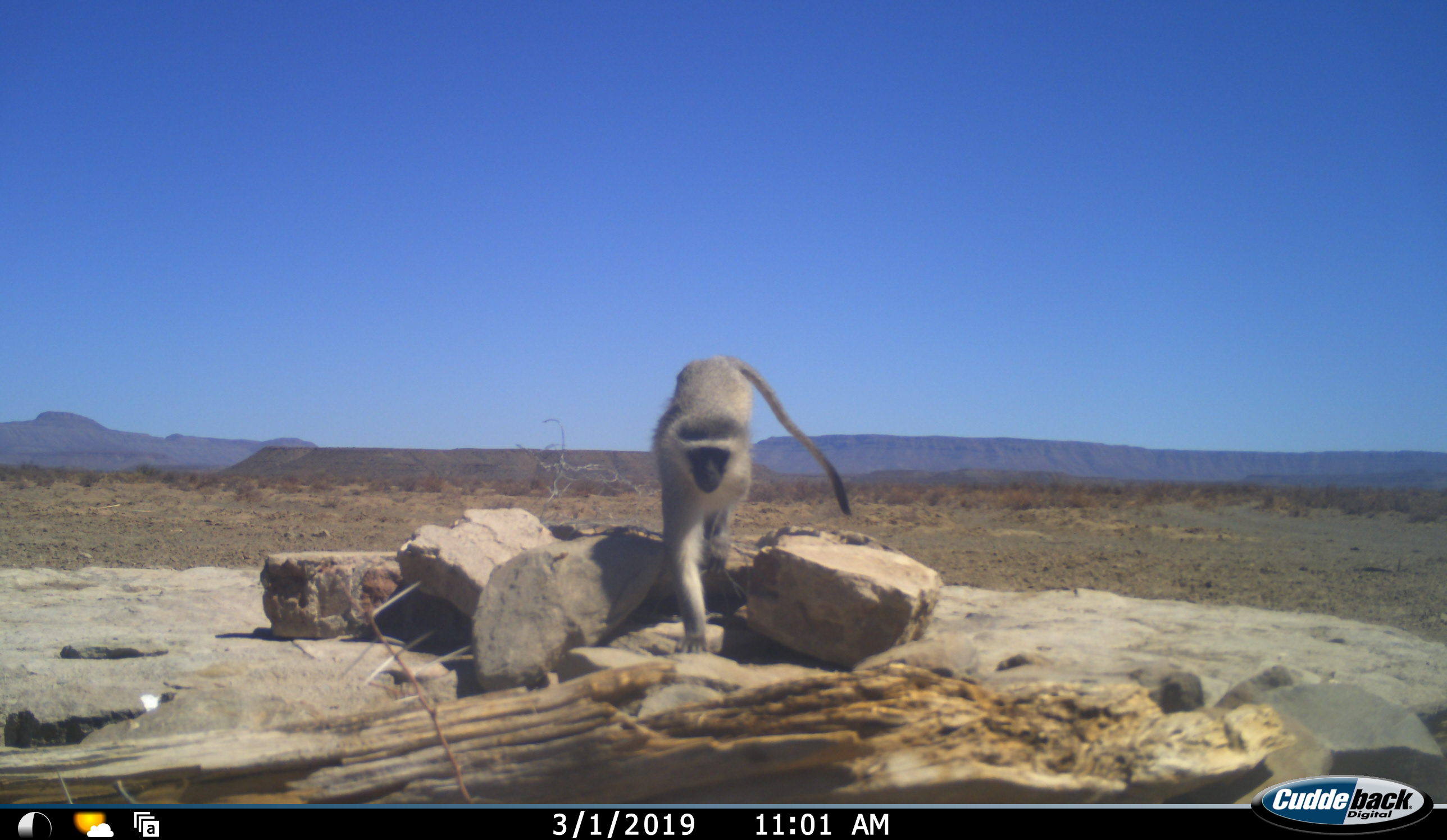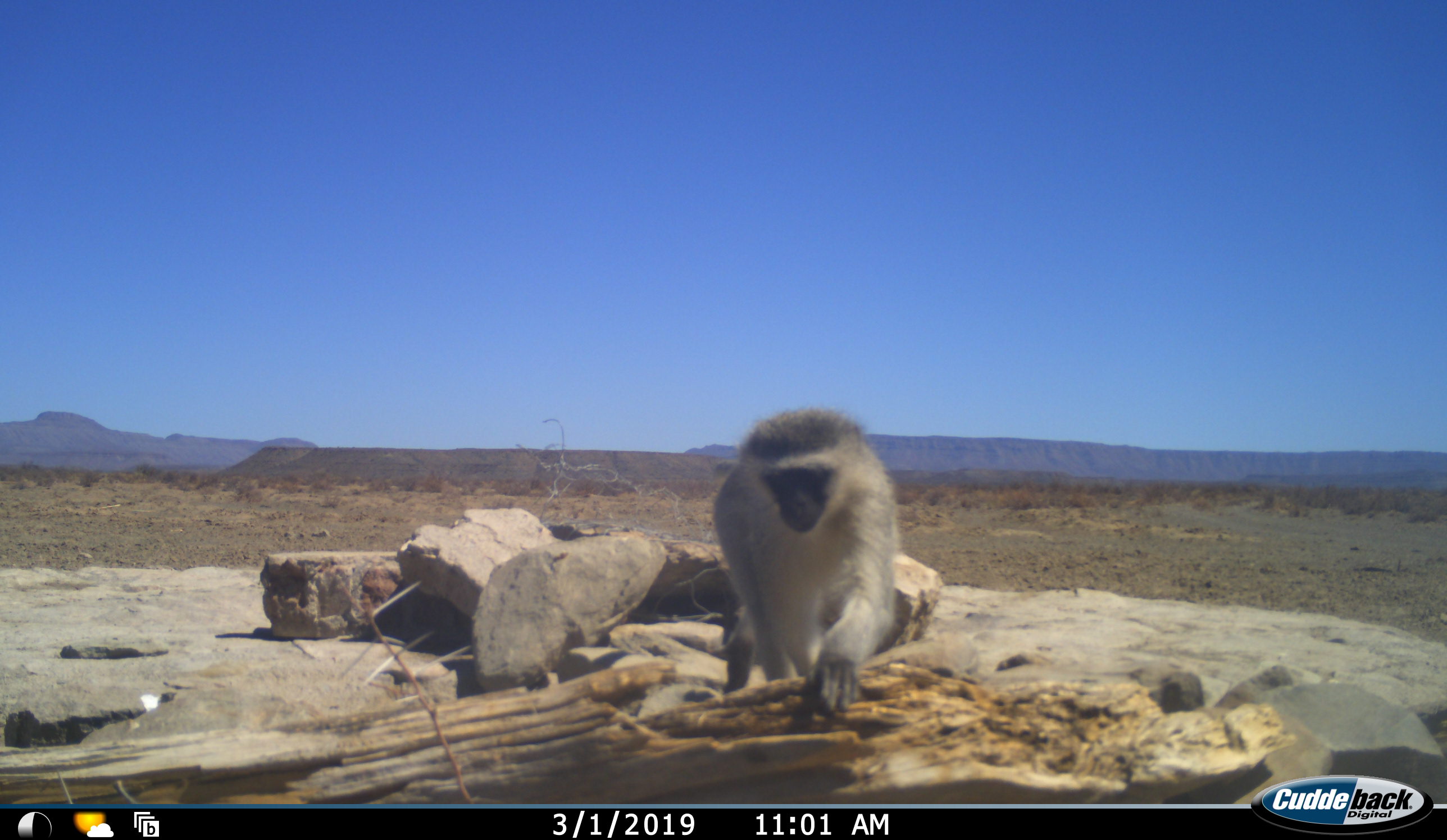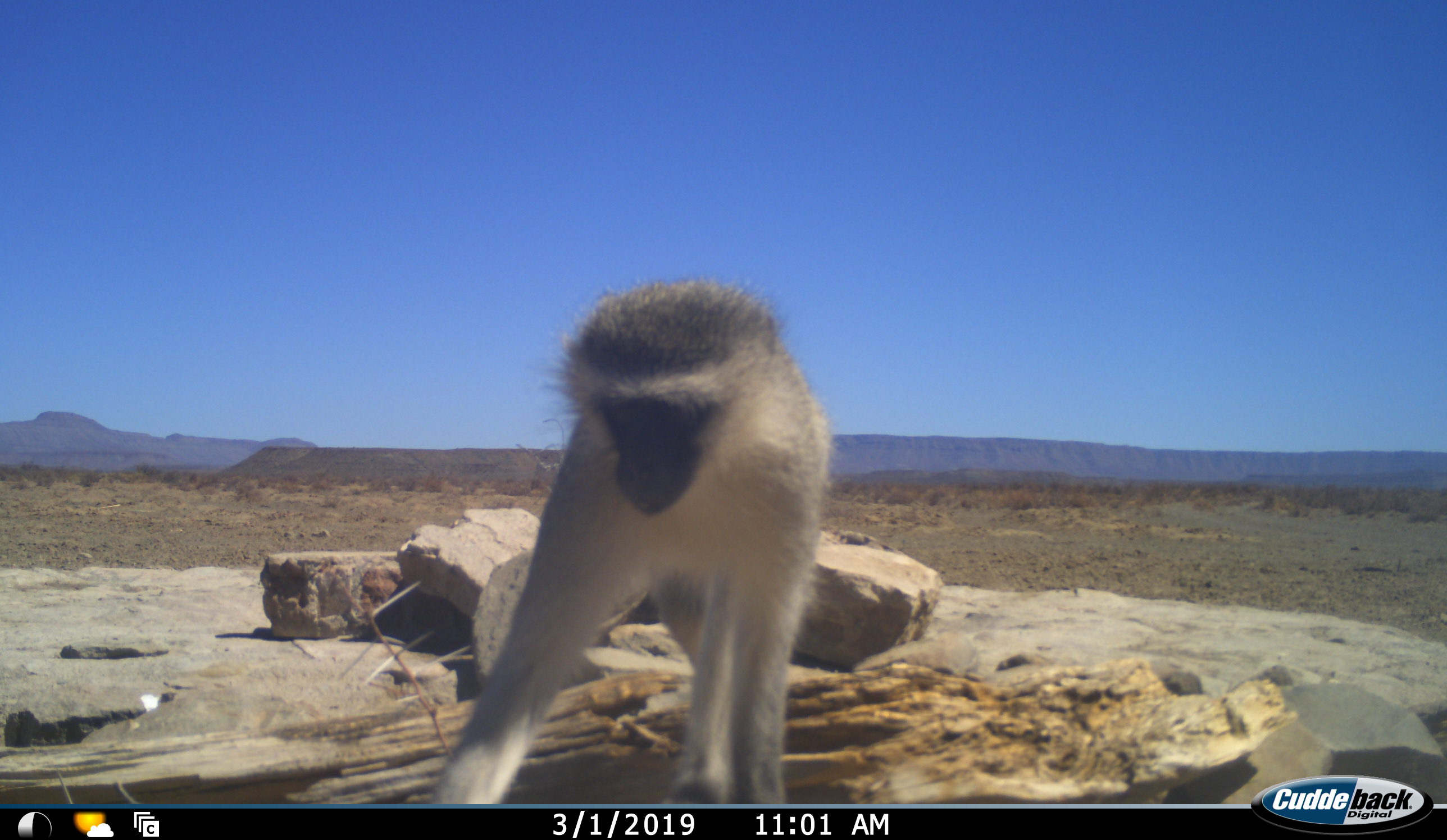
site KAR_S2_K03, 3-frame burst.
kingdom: Animalia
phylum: Chordata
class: Mammalia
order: Primates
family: Cercopithecidae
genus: Chlorocebus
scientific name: Chlorocebus pygerythrus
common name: vervet monkey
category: monkeyvervet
Monkeyvervet (vervet monkey) (Chlorocebus pygerythrus), count 1. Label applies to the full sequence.